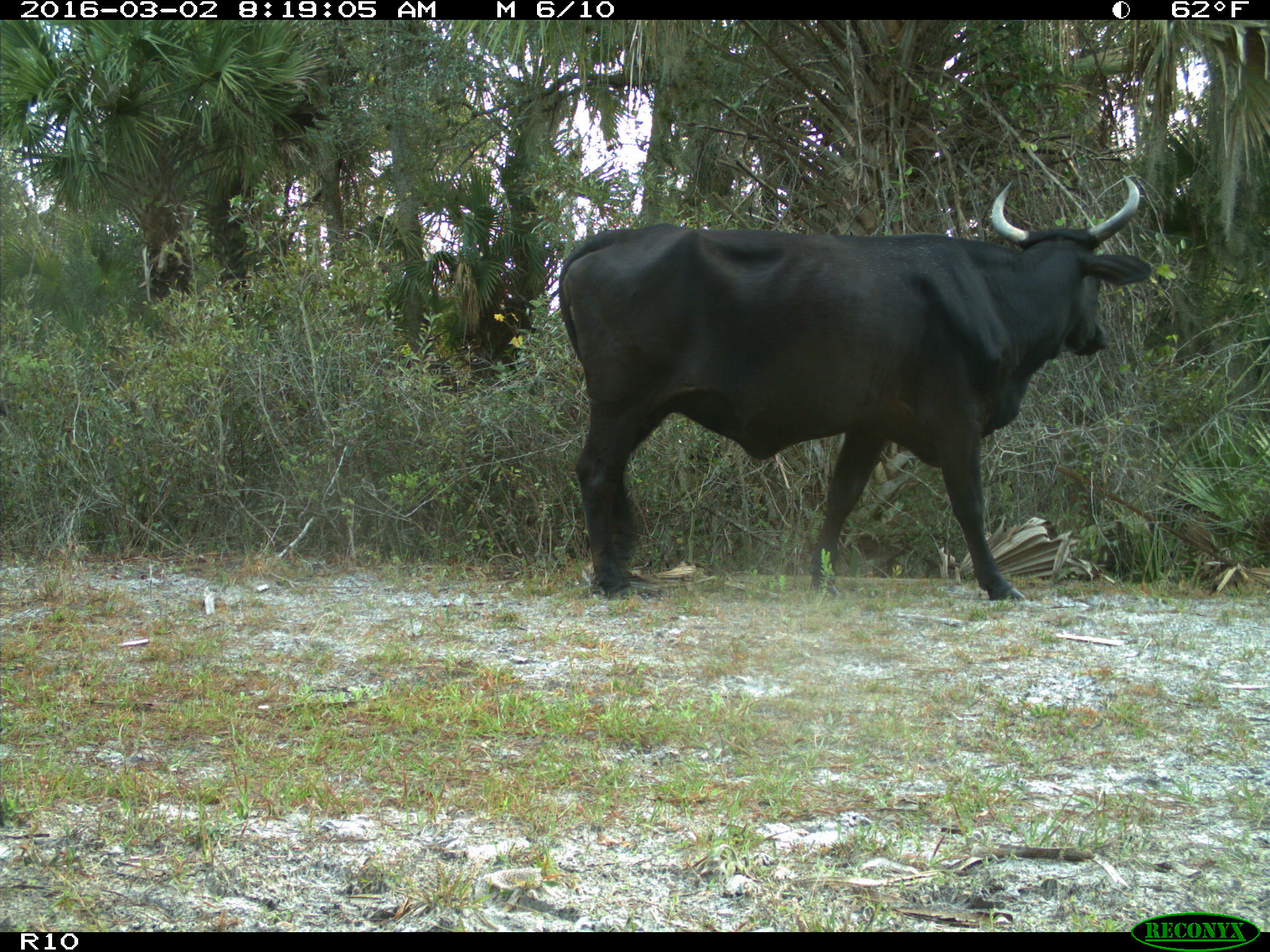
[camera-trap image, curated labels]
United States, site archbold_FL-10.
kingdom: Animalia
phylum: Chordata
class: Mammalia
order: Artiodactyla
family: Bovidae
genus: Bos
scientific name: Bos taurus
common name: domestic cow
Bos taurus (domestic cow).